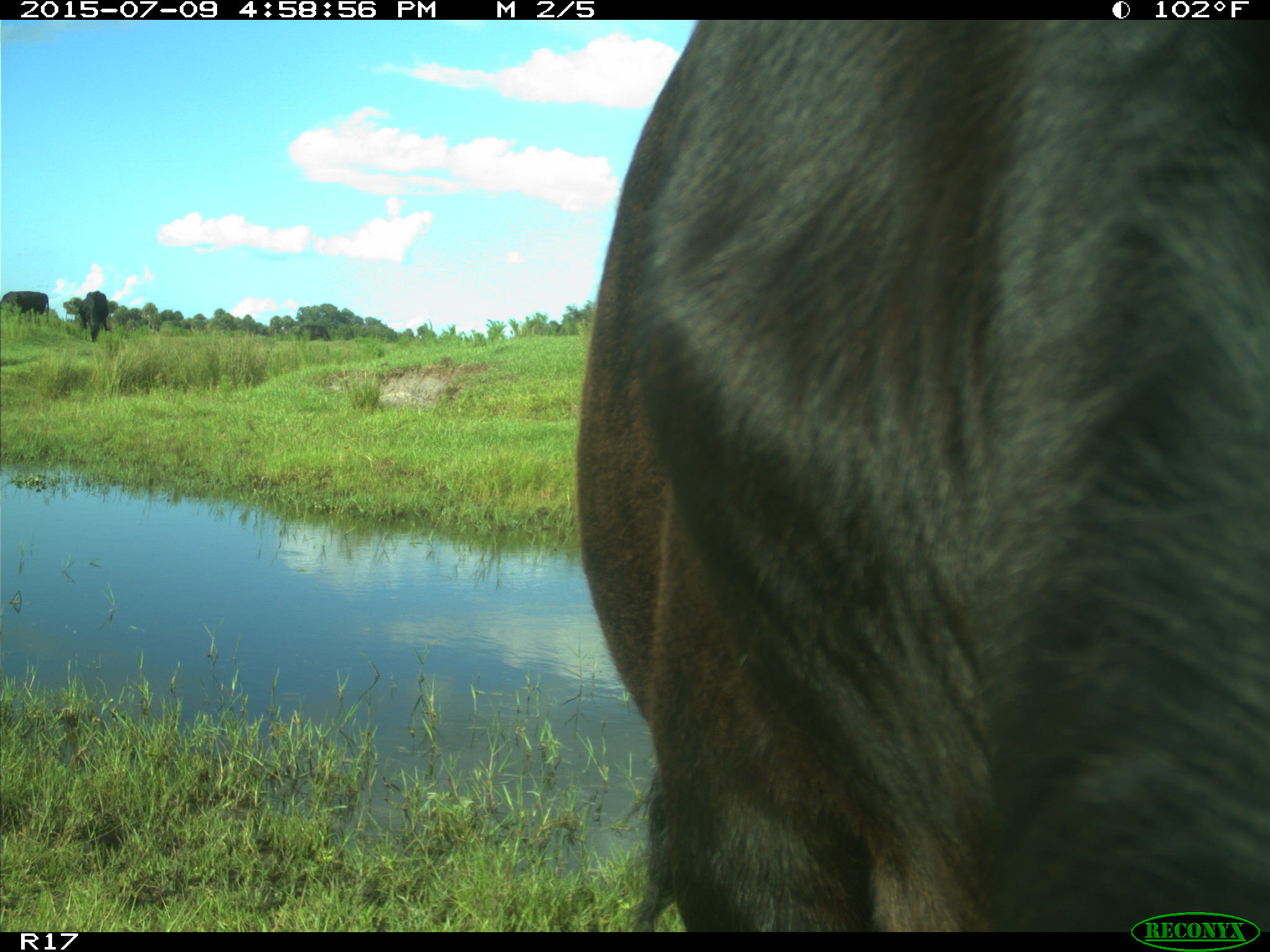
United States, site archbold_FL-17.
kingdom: Animalia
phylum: Chordata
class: Mammalia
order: Artiodactyla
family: Bovidae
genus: Bos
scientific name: Bos taurus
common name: domestic cow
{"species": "Bos taurus (domestic cow)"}